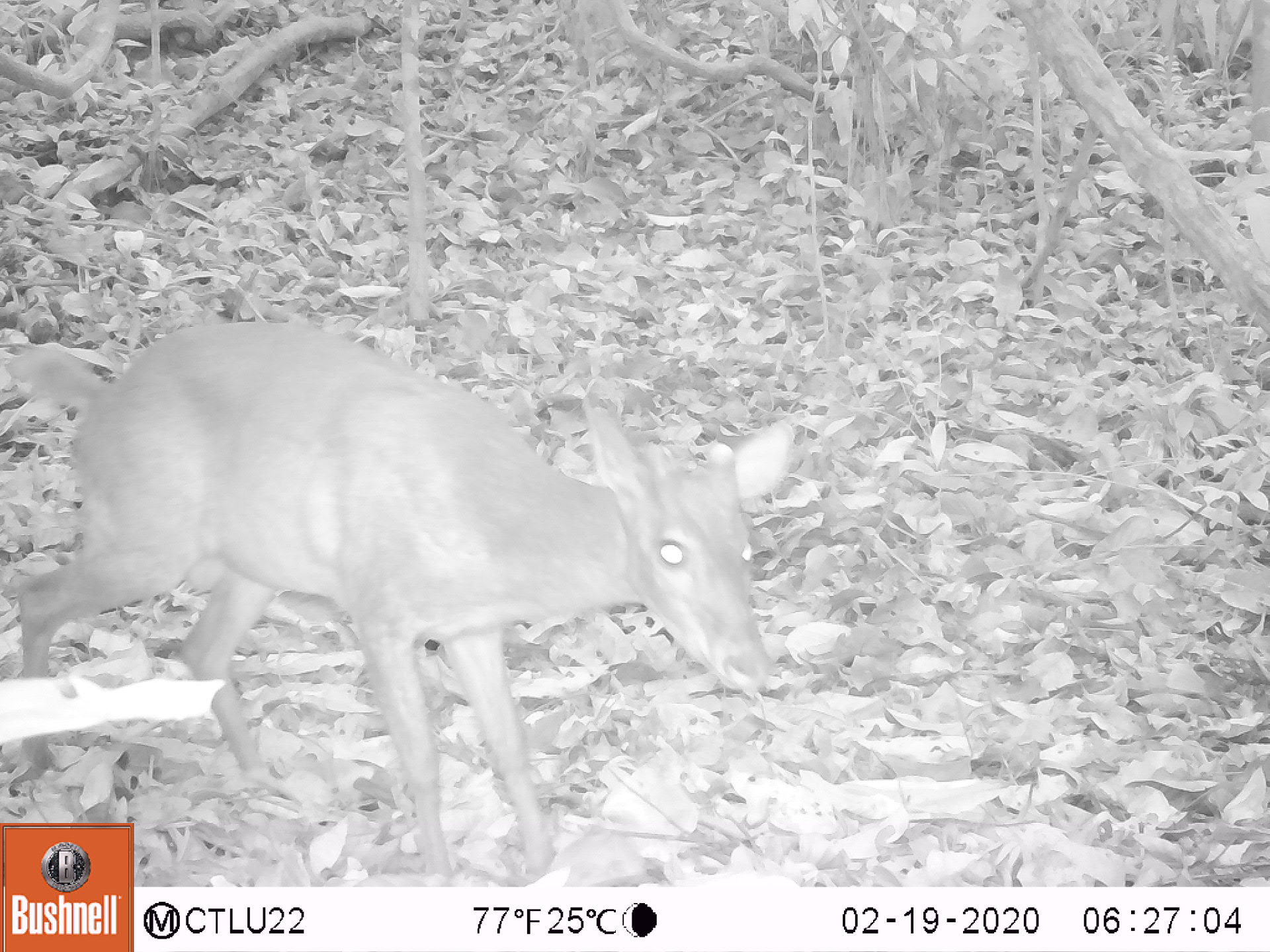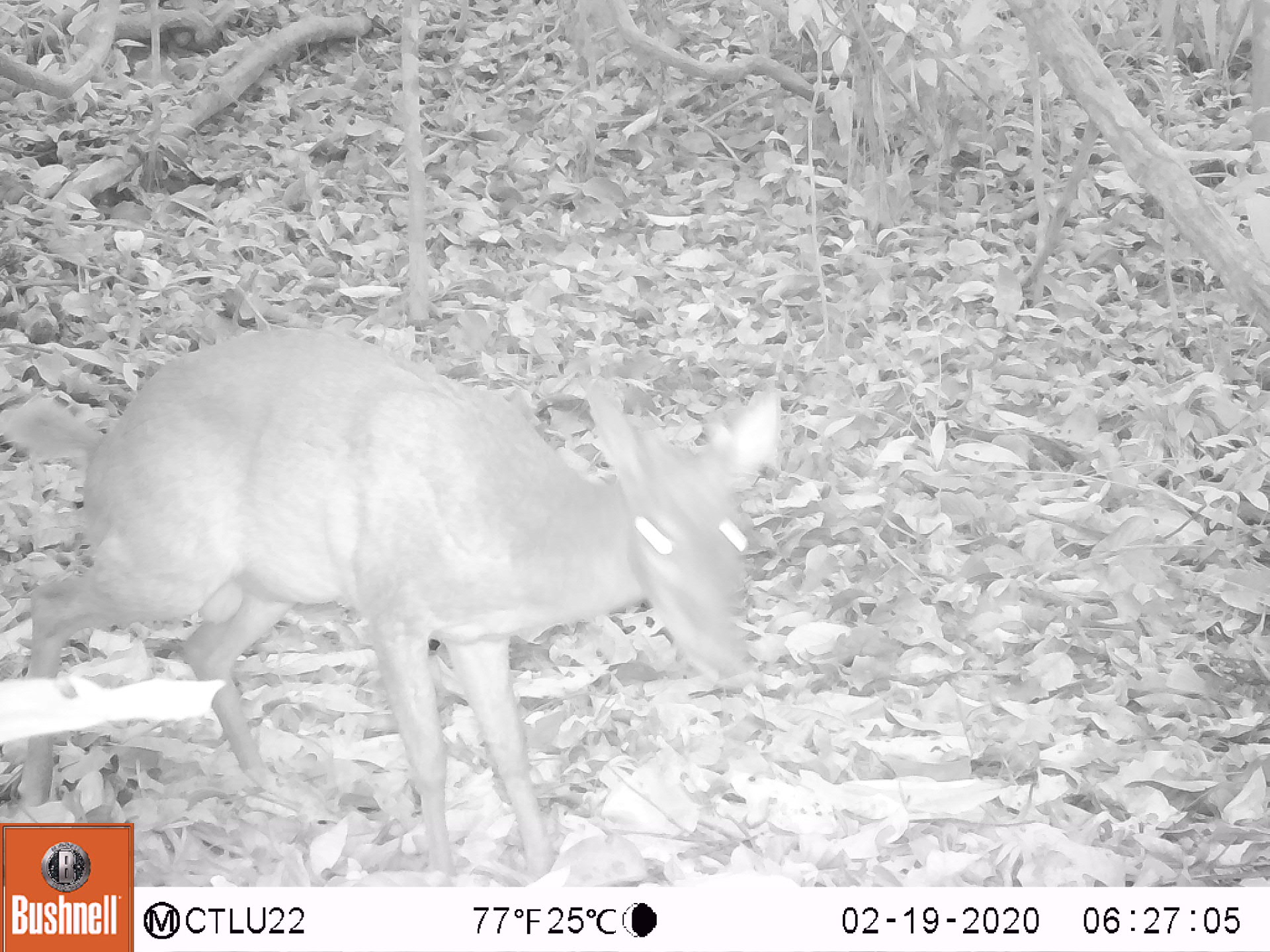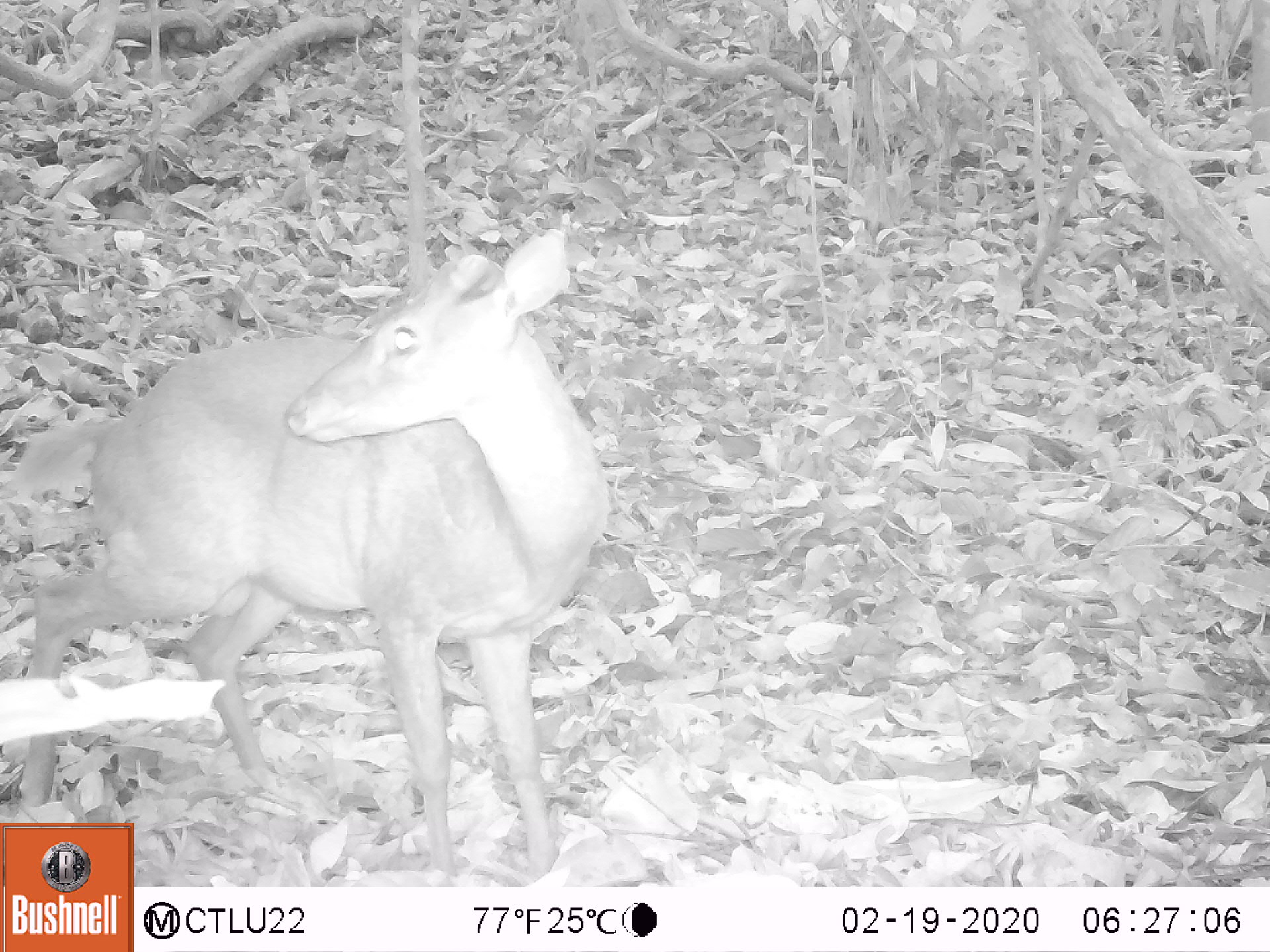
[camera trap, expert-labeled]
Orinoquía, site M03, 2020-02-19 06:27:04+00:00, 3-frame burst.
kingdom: Animalia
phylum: Chordata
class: Mammalia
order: Artiodactyla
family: Cervidae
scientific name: Cervidae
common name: deer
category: unknown cervid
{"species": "unknown cervid (deer) (Cervidae)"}